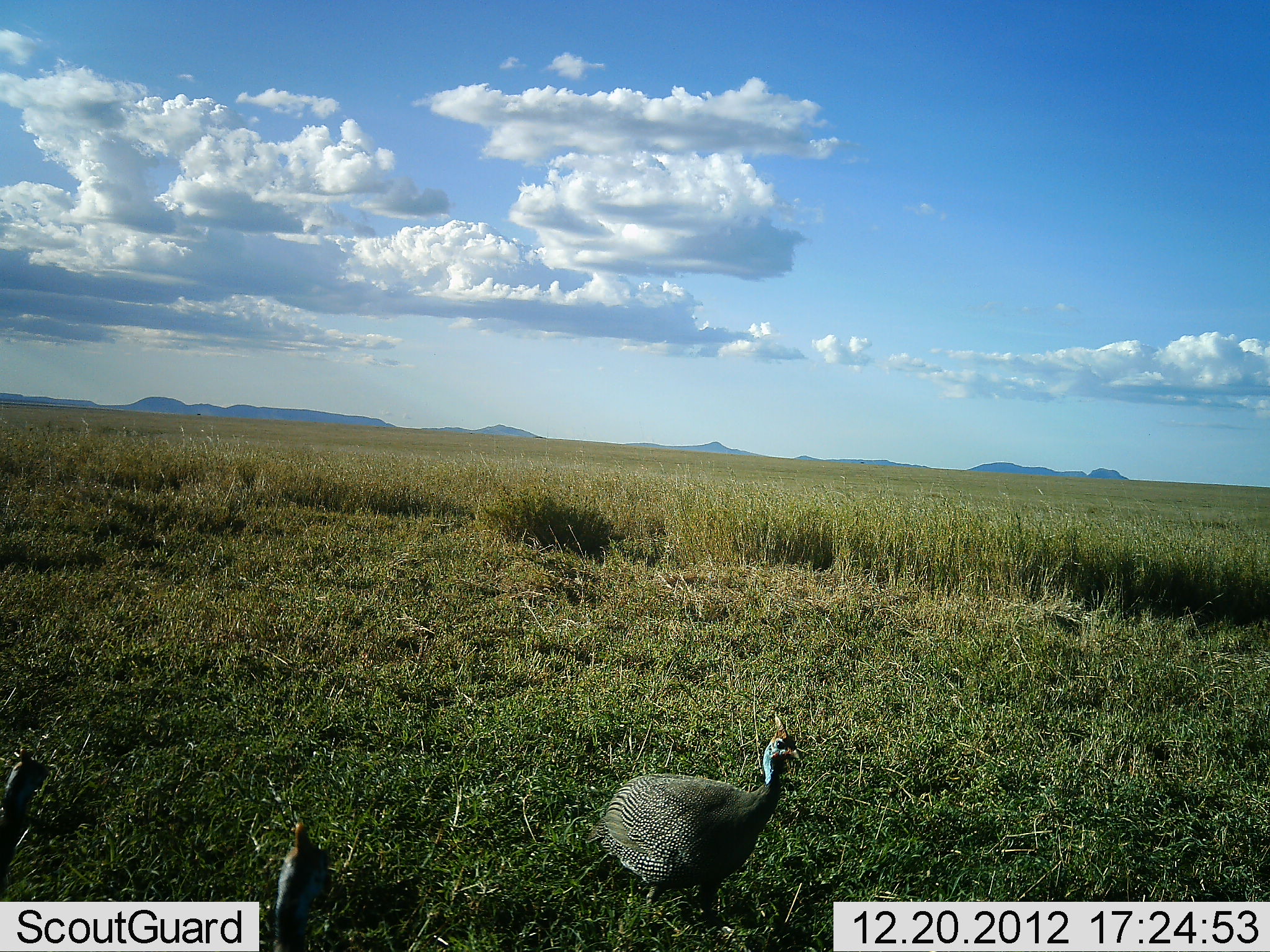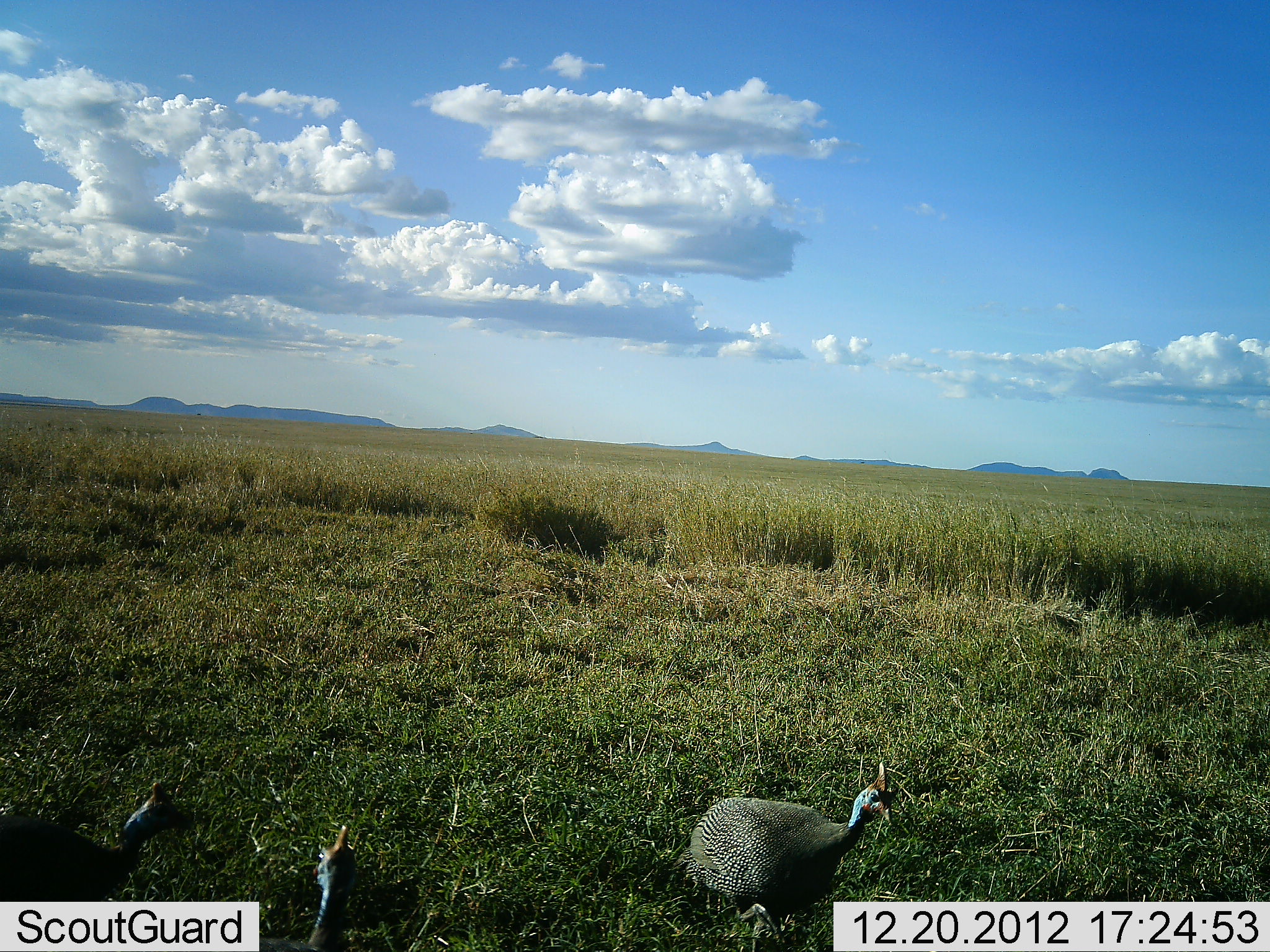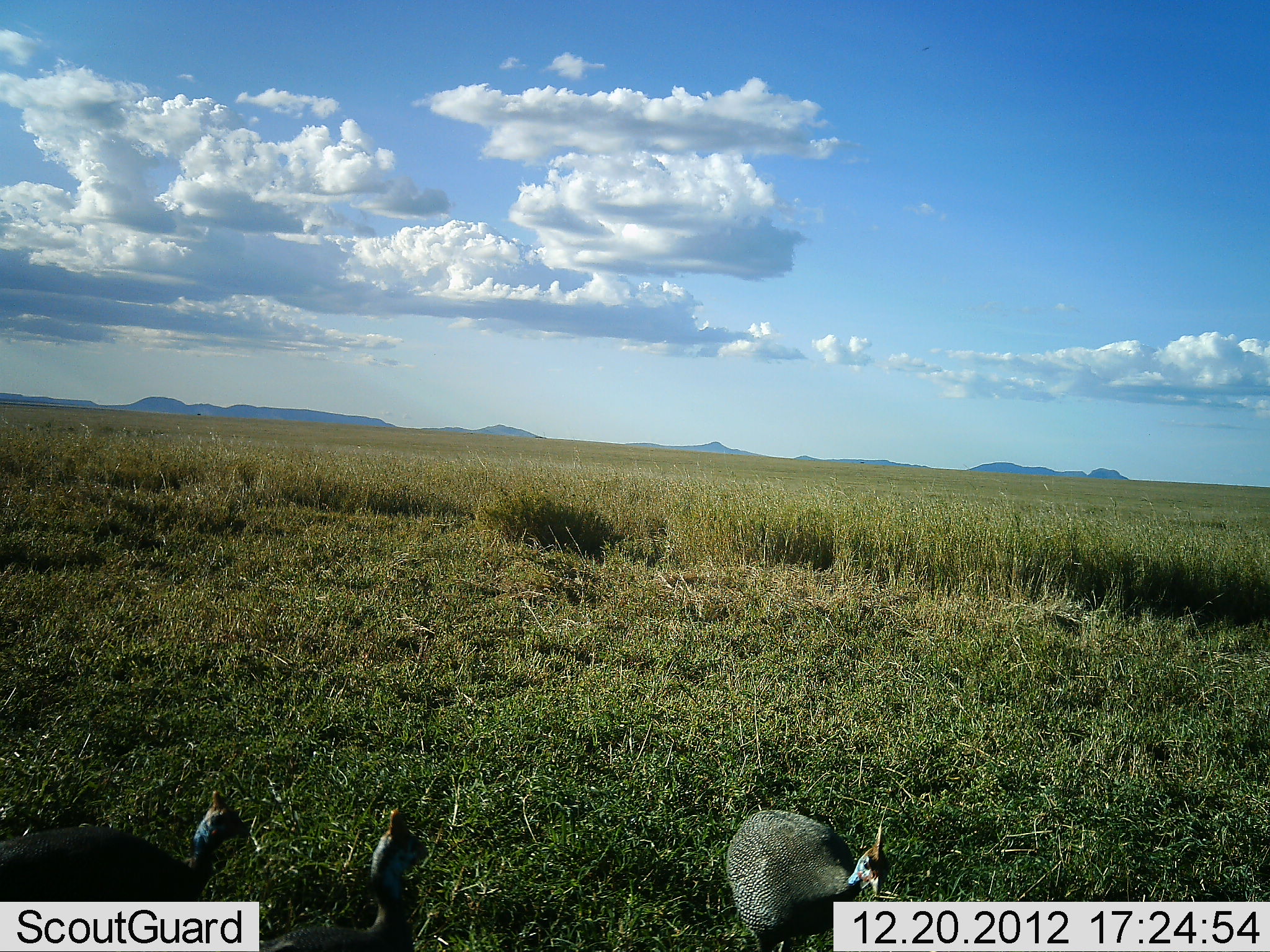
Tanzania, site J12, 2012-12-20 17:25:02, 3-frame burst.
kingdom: Animalia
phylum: Chordata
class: Aves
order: Galliformes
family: Numididae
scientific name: Numididae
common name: guinea fowl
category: guineafowl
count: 3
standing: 23%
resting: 0%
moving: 82%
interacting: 5%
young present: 5%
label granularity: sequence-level